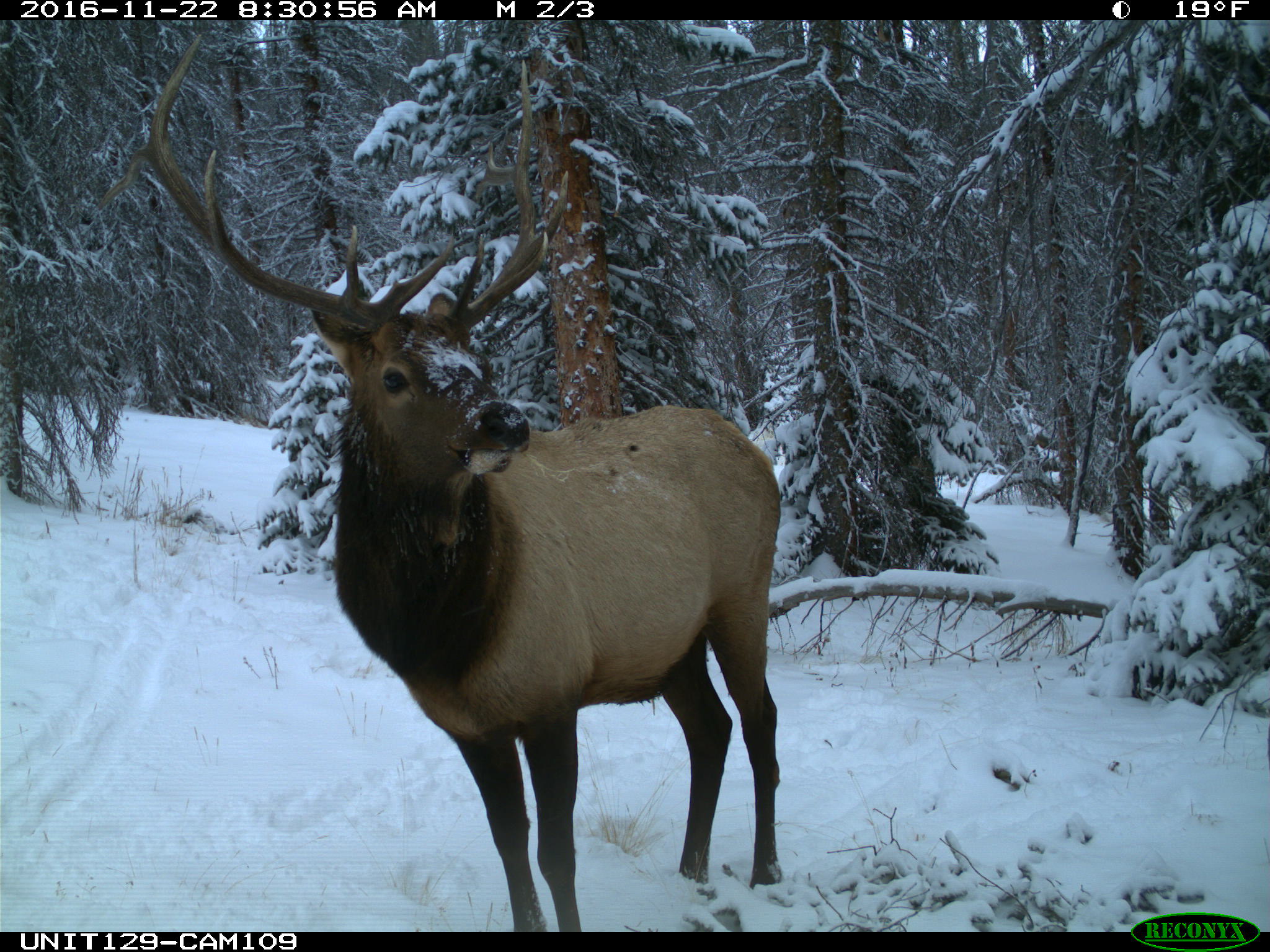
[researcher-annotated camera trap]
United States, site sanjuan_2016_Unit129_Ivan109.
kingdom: Animalia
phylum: Chordata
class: Mammalia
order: Artiodactyla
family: Cervidae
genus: Cervus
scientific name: Cervus elaphus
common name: red deer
Cervus elaphus (red deer).